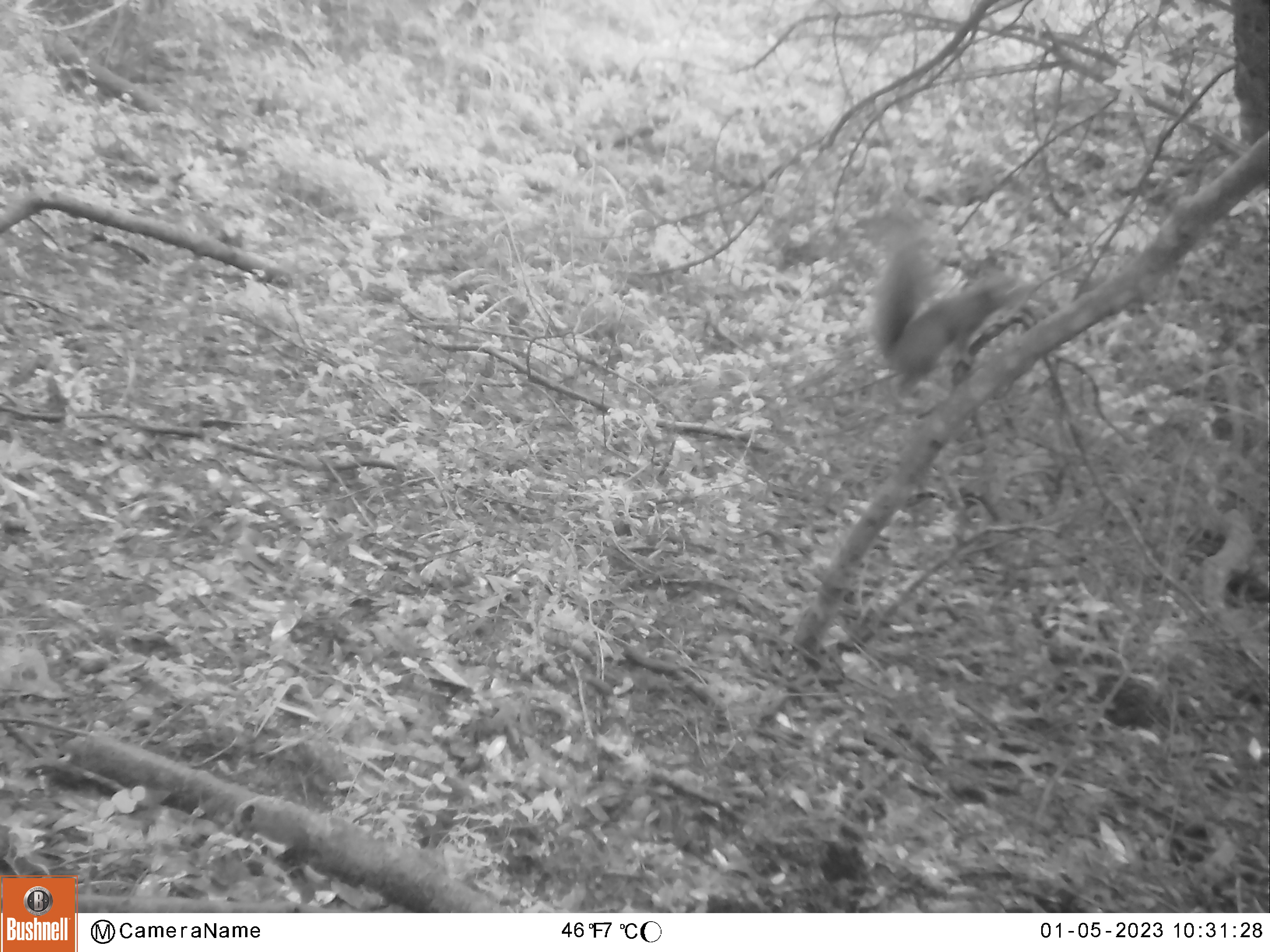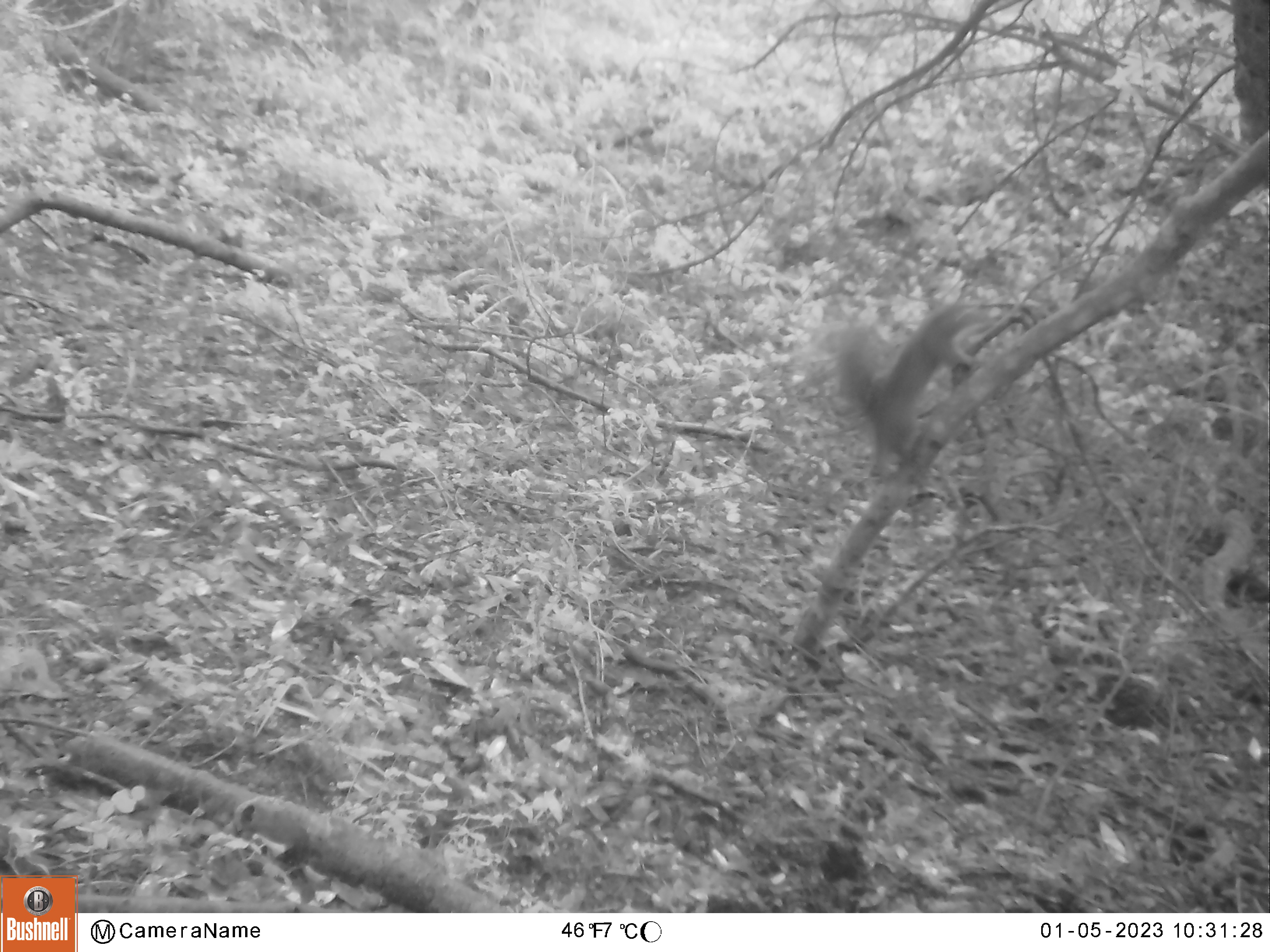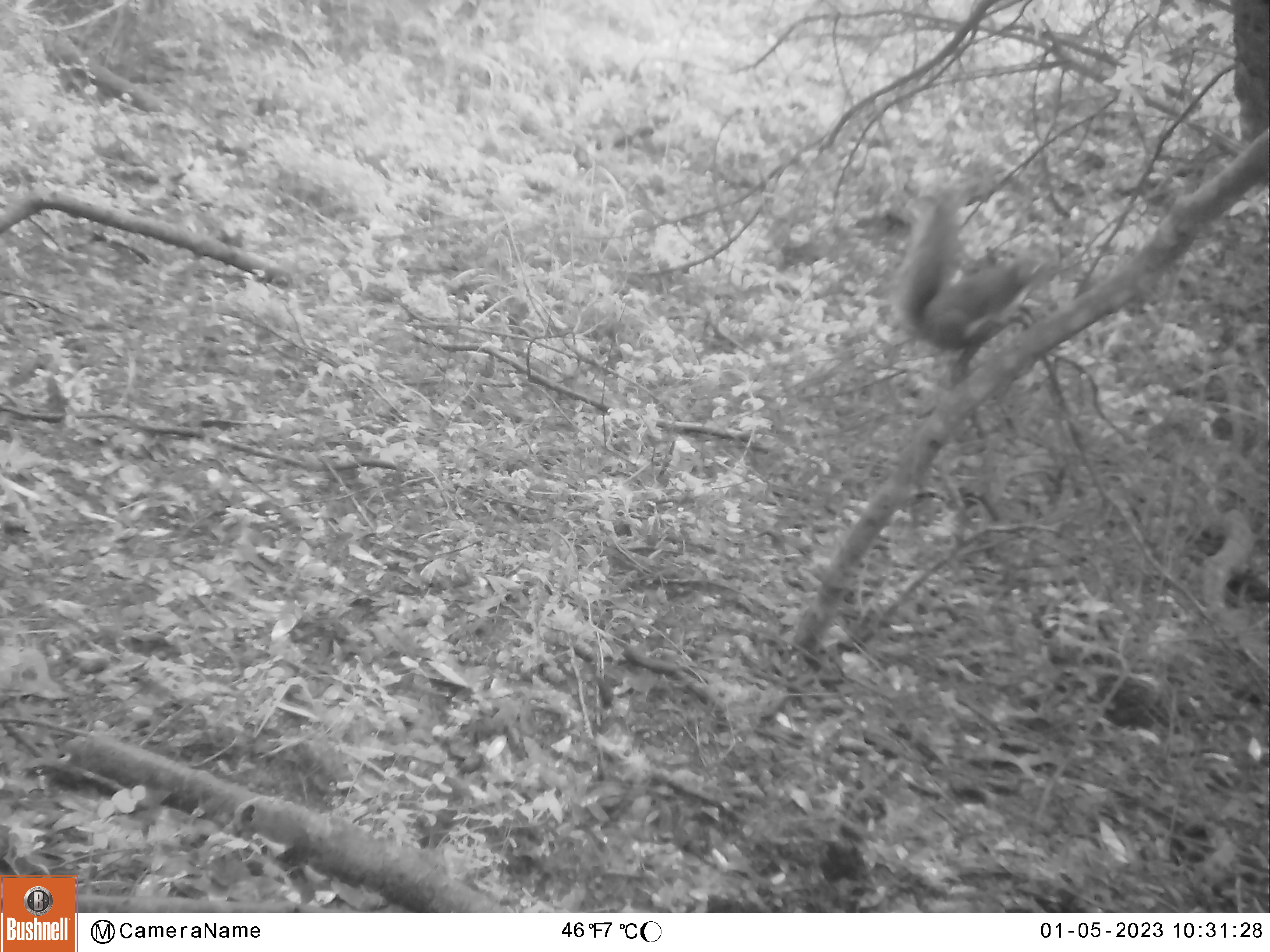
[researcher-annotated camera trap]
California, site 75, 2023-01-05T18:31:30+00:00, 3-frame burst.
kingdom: Animalia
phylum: Chordata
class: Mammalia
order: Rodentia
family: Sciuridae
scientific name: Sciuridae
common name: squirrel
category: unknown squirrel